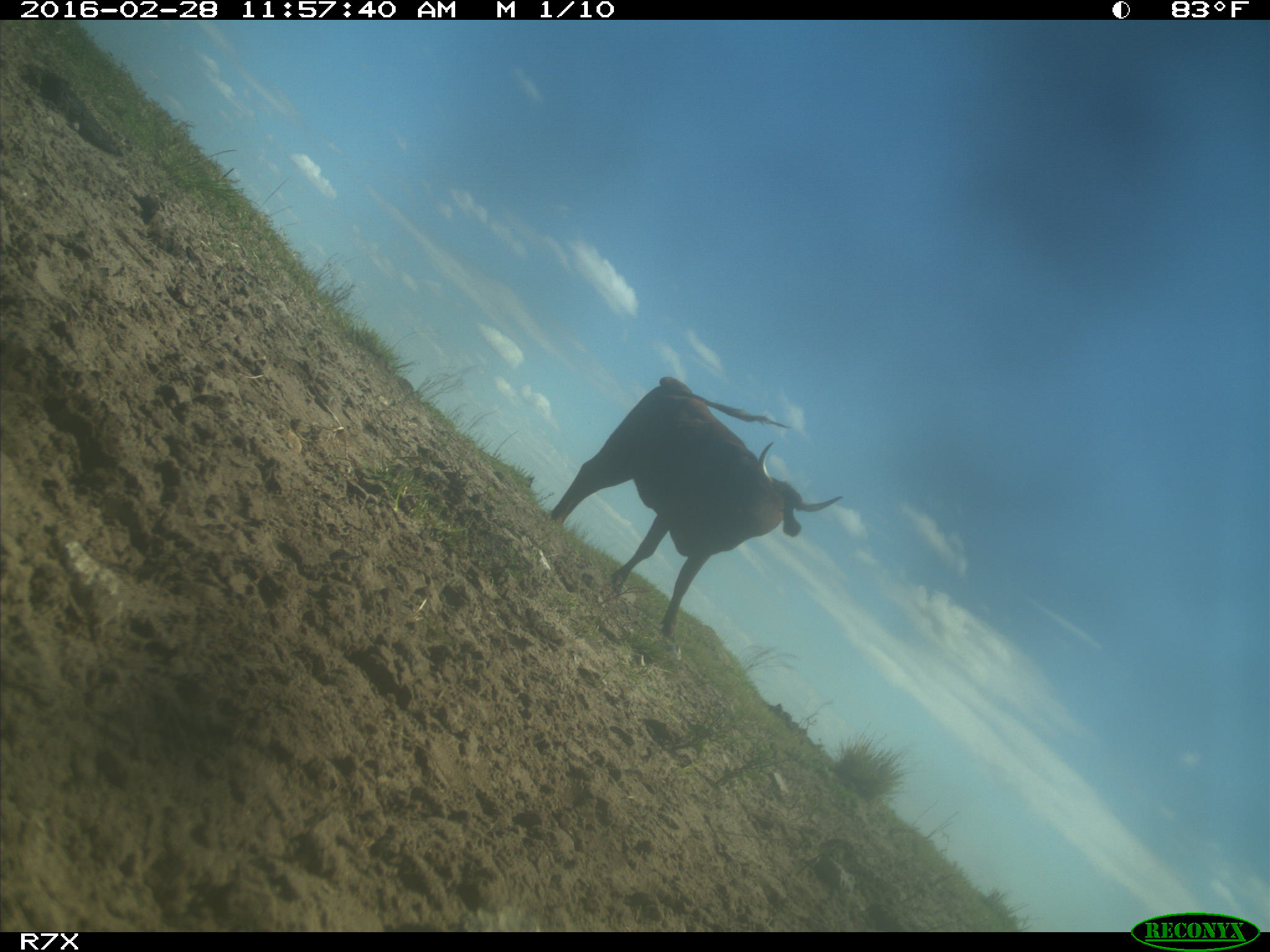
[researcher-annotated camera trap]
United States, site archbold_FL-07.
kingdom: Animalia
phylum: Chordata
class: Mammalia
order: Artiodactyla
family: Bovidae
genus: Bos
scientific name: Bos taurus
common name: domestic cow